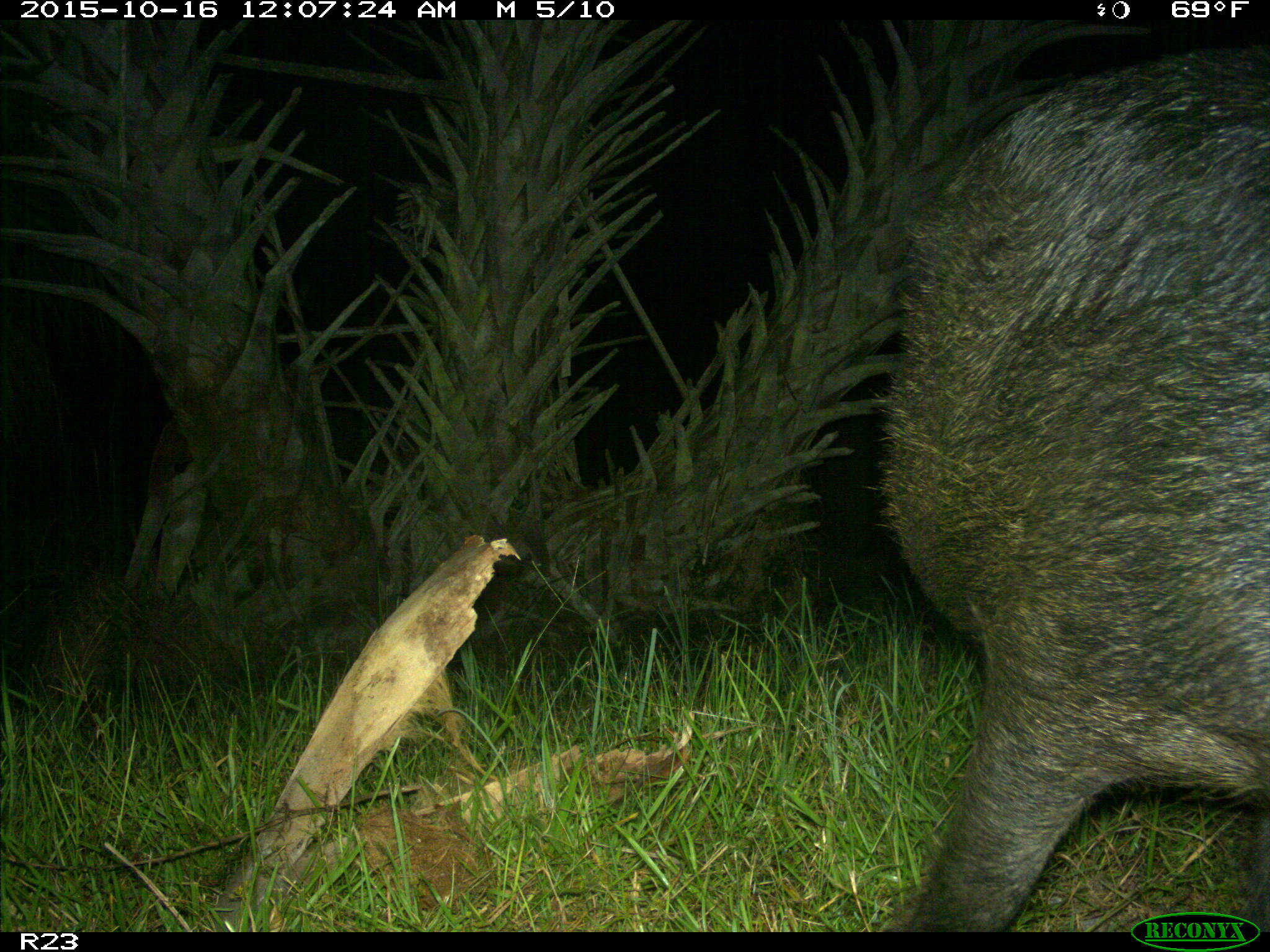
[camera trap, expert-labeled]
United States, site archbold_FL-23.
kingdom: Animalia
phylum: Chordata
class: Mammalia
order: Artiodactyla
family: Suidae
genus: Sus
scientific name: Sus scrofa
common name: wild boar